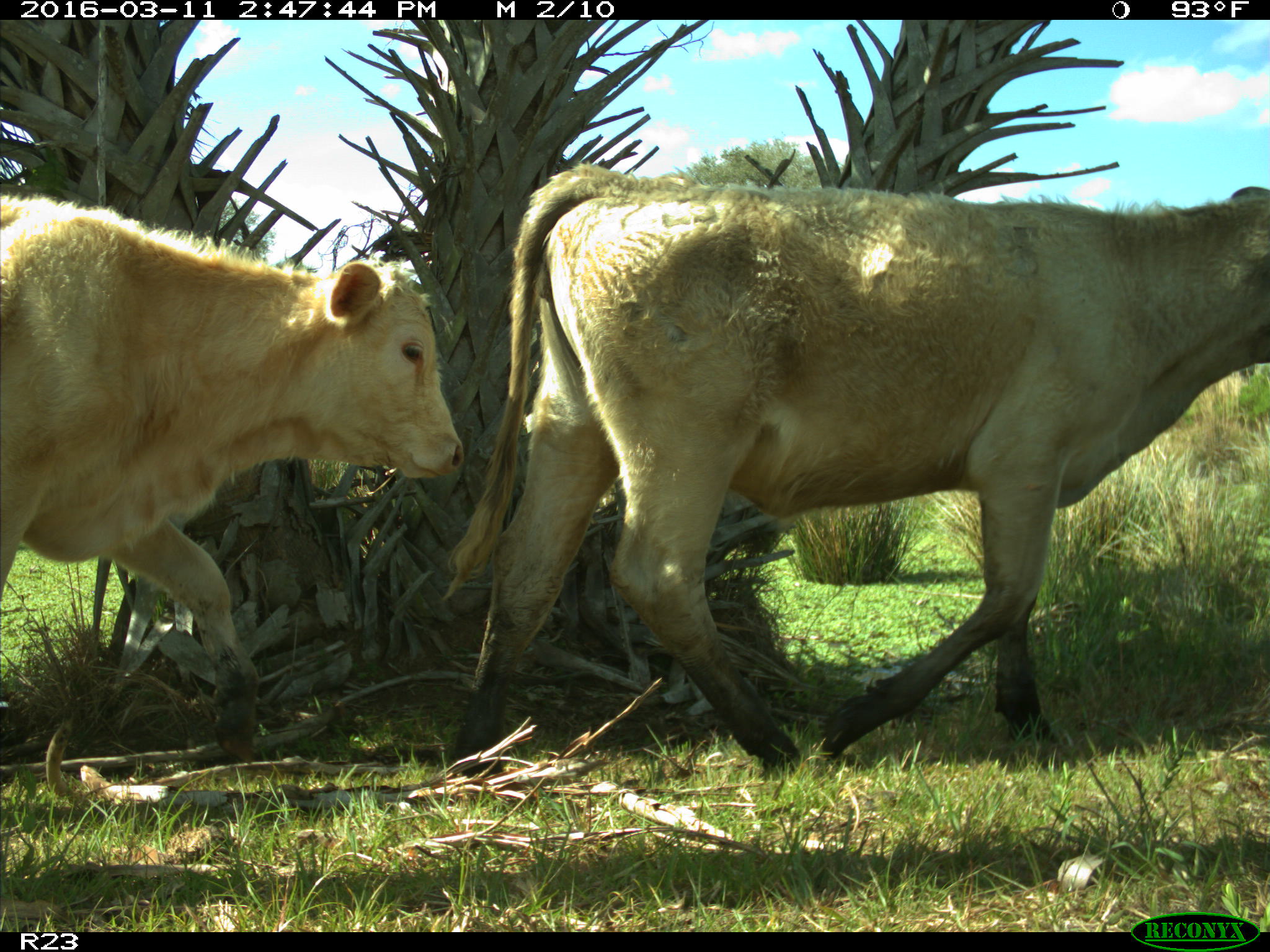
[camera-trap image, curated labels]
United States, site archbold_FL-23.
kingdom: Animalia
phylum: Chordata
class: Mammalia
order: Artiodactyla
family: Bovidae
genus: Bos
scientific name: Bos taurus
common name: domestic cow